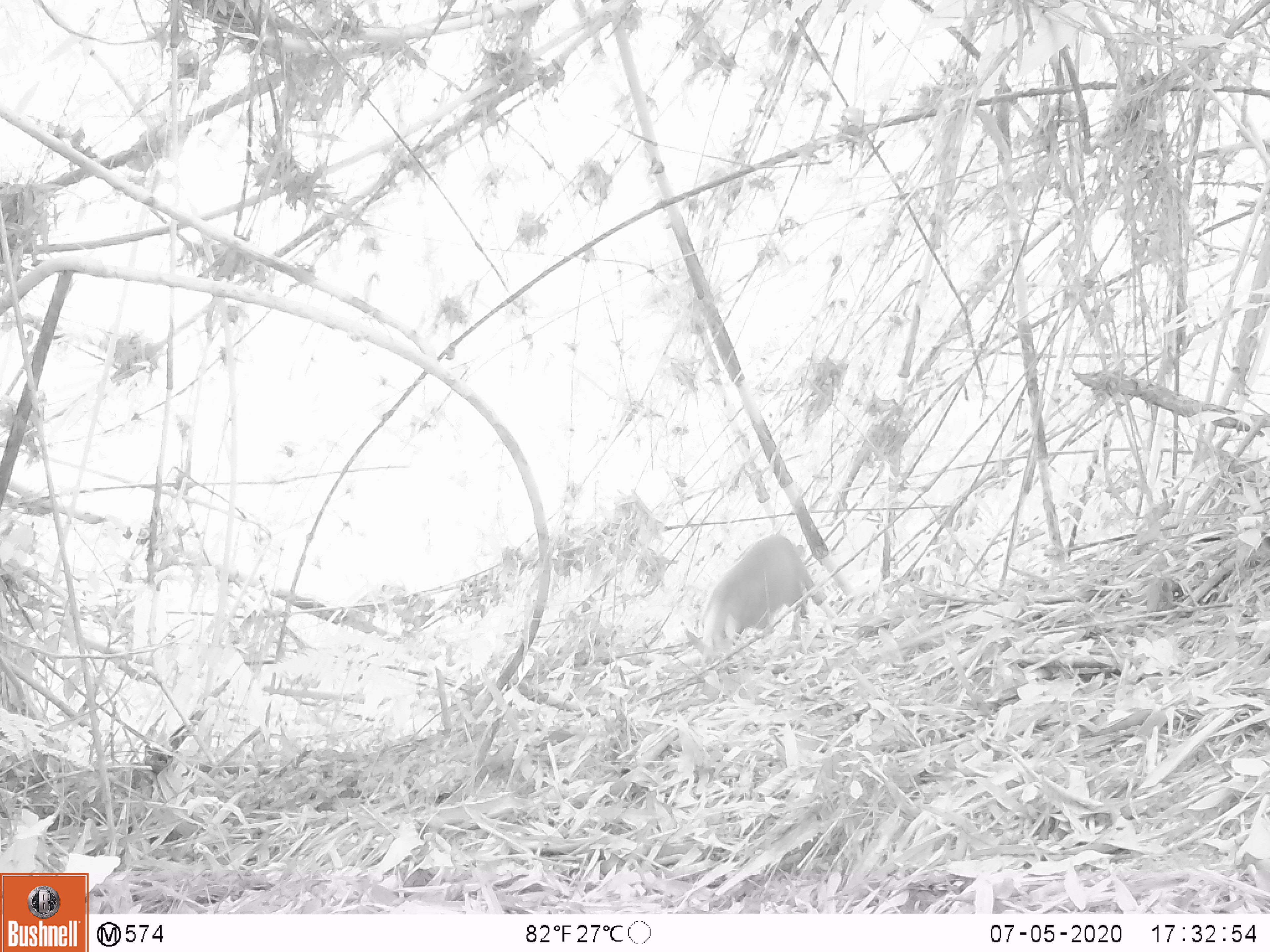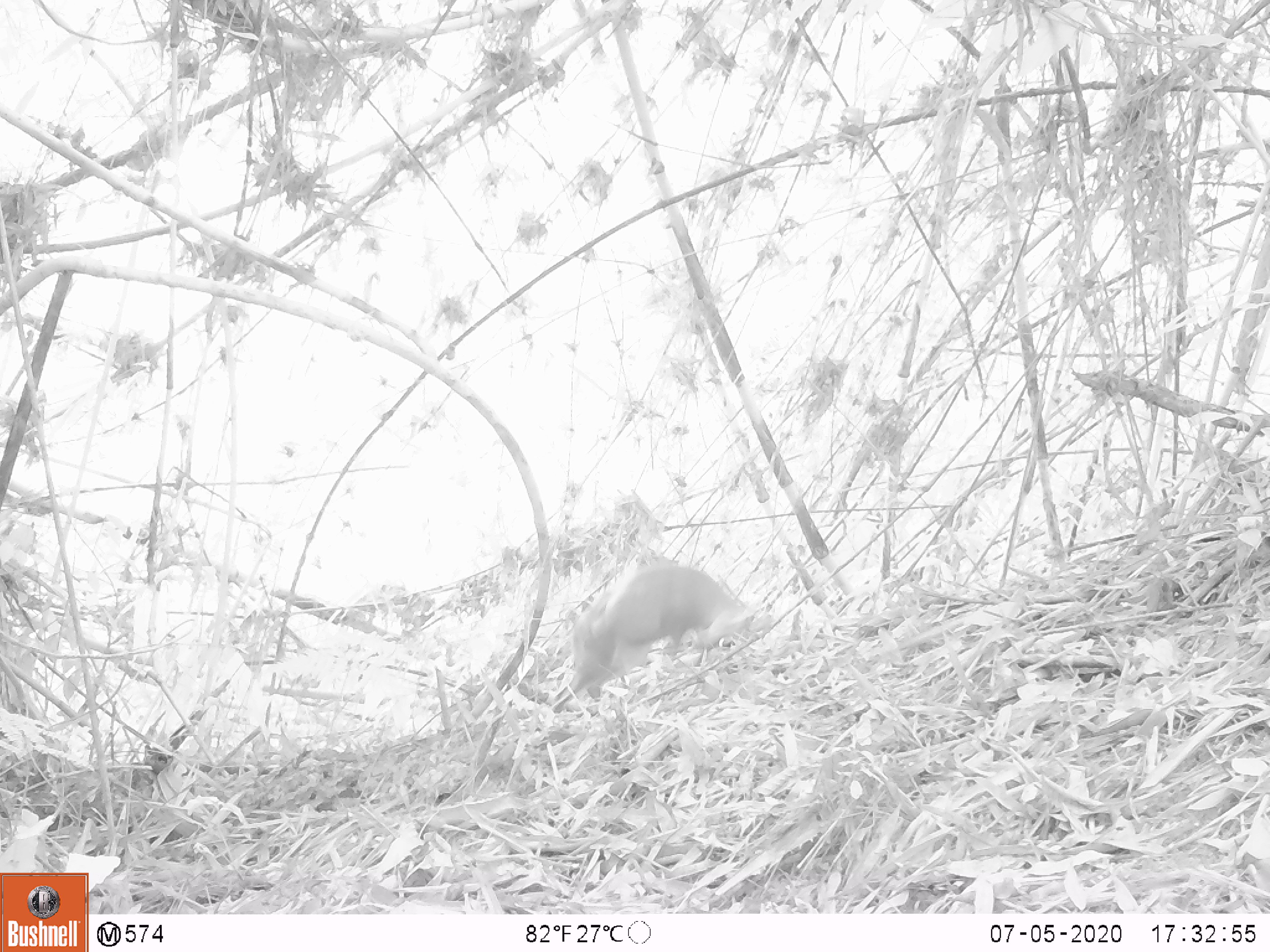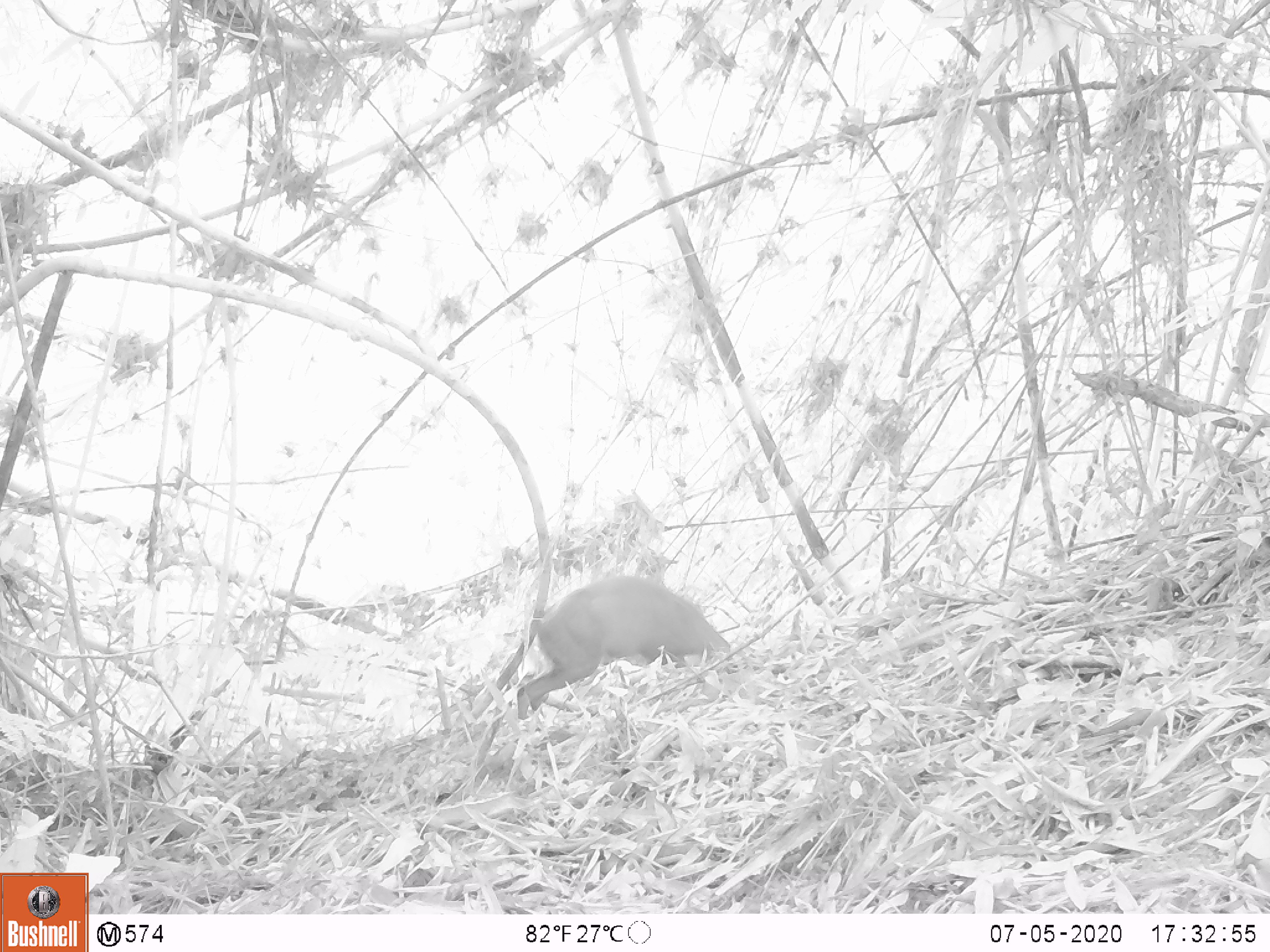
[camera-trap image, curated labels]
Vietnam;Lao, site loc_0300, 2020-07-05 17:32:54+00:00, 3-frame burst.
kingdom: Animalia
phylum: Chordata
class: Mammalia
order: Artiodactyla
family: Cervidae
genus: Muntiacus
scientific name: Muntiacus rooseveltorum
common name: roosevelt's muntjac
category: roosevelts muntjac group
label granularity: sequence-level